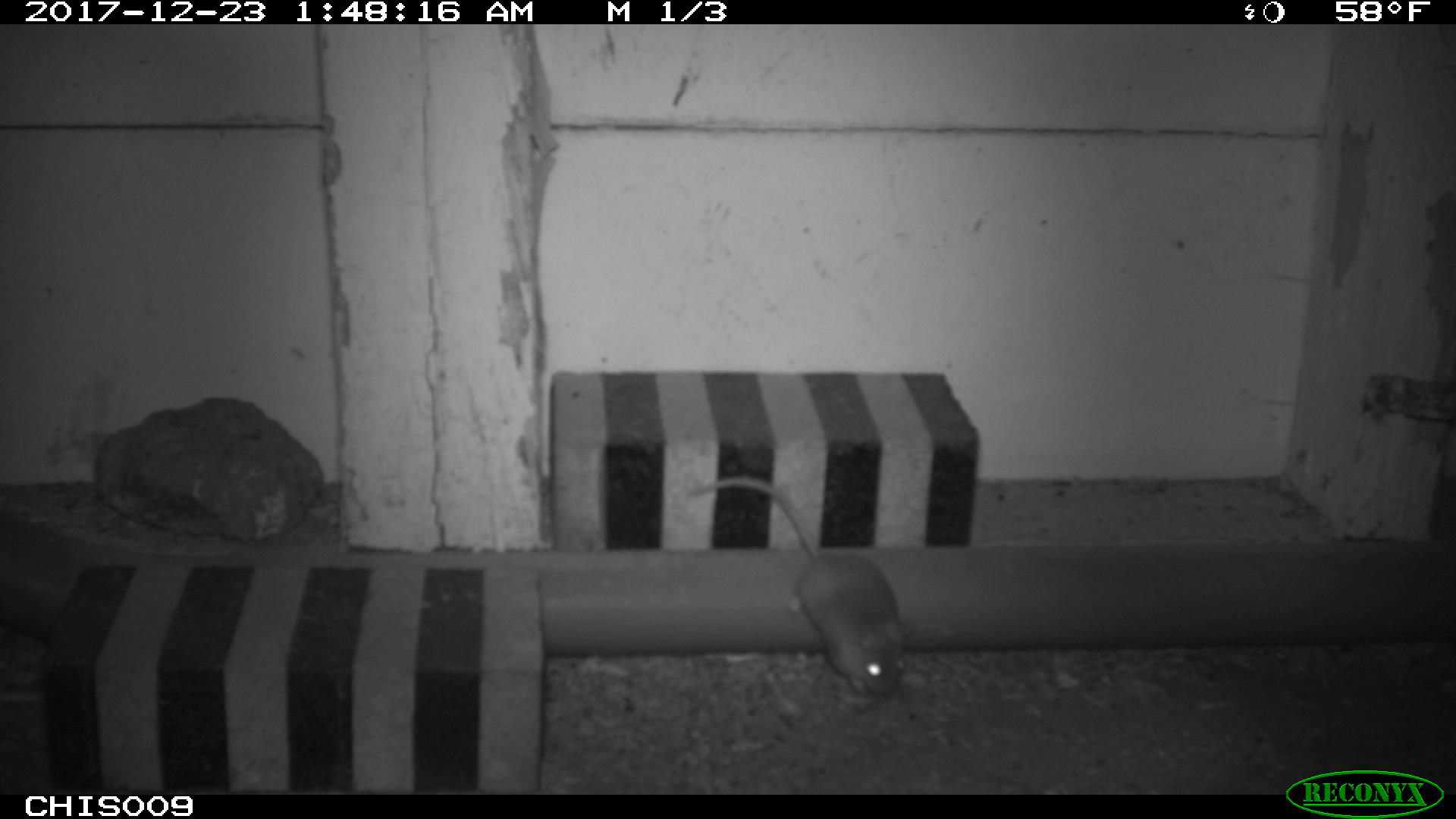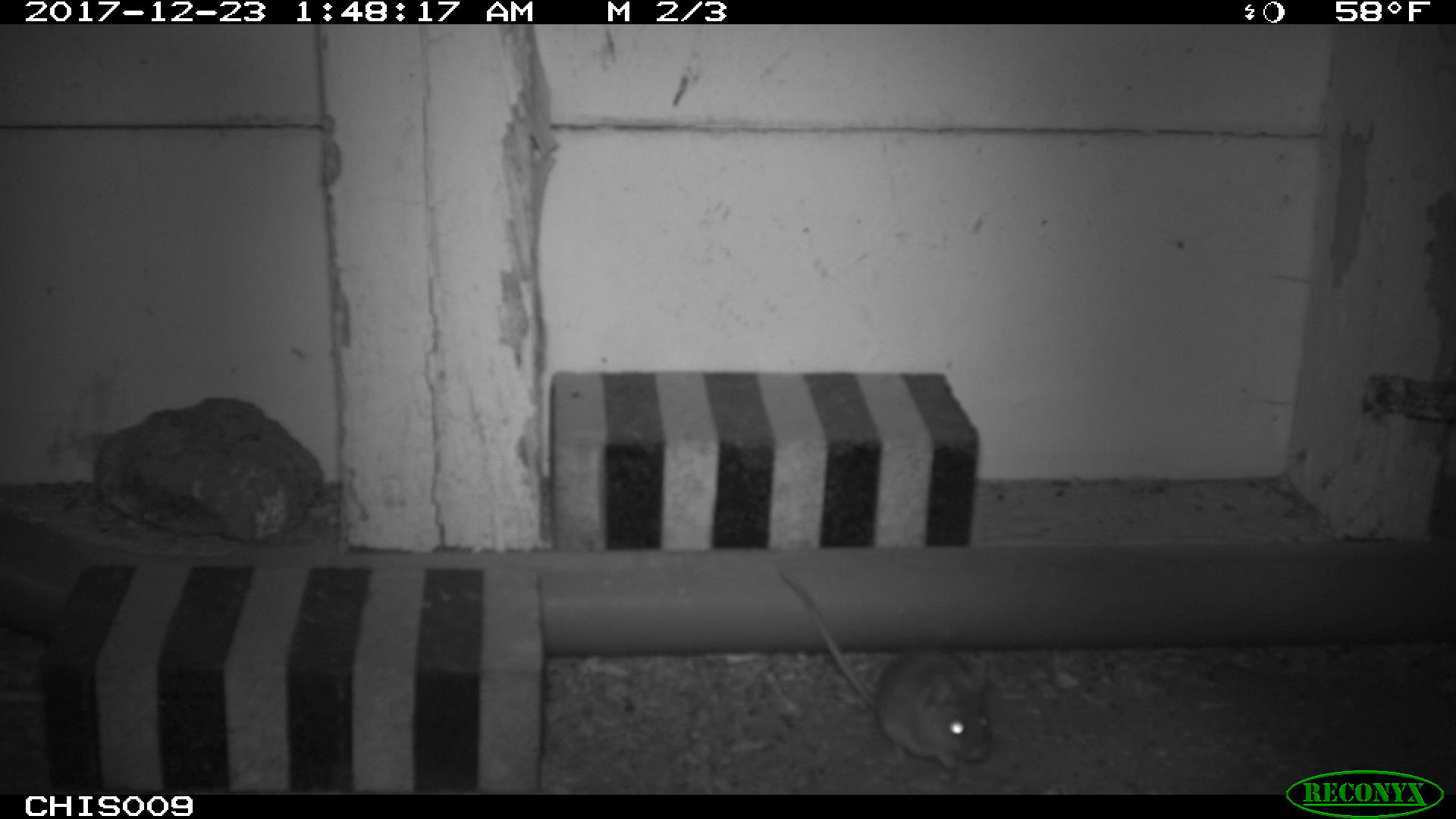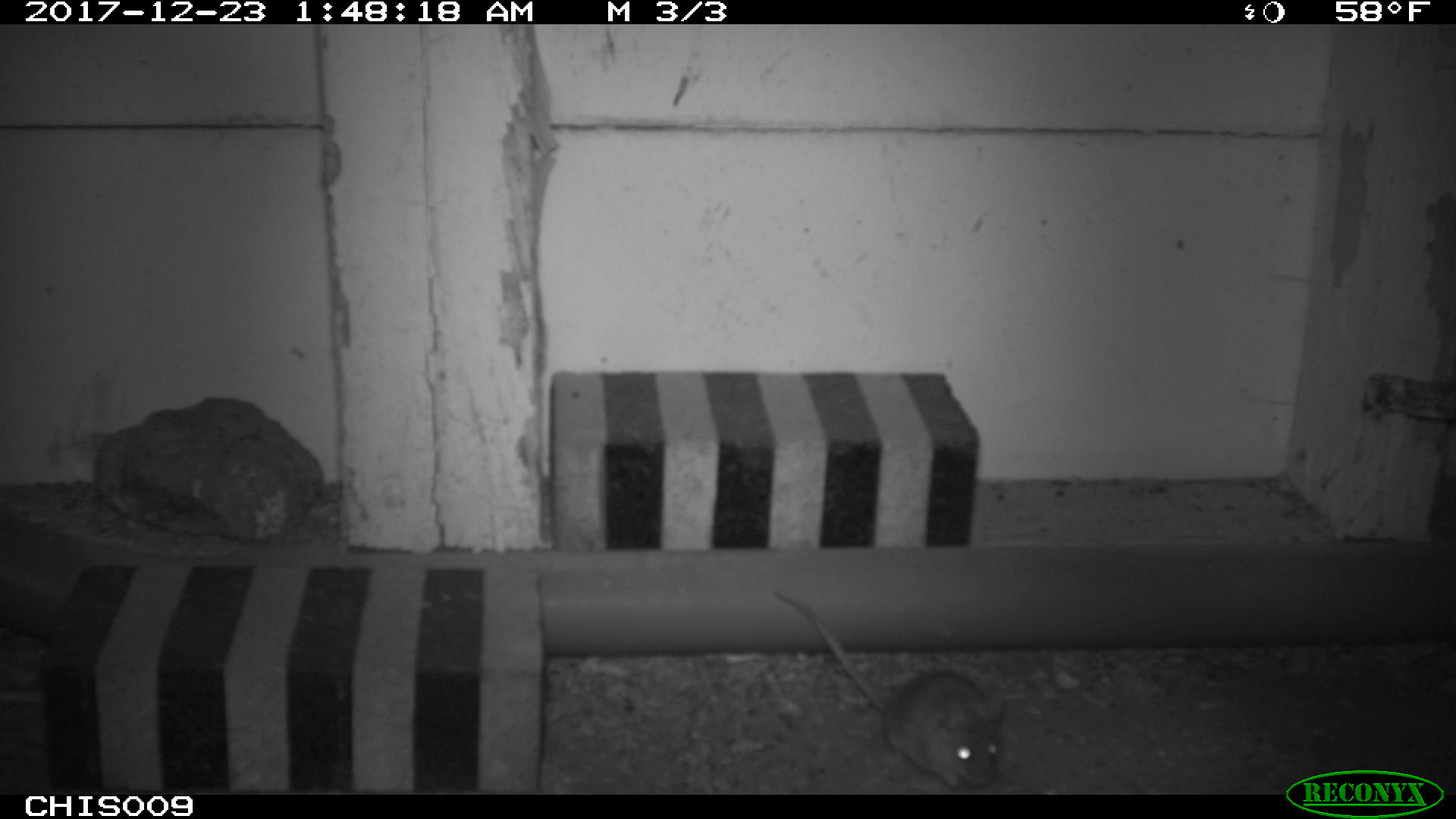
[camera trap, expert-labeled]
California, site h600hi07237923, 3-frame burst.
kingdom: Animalia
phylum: Chordata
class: Mammalia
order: Rodentia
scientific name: Rodentia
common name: rodent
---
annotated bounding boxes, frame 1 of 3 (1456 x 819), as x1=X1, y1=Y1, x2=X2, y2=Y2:
rodent: x1=692, y1=479, x2=907, y2=697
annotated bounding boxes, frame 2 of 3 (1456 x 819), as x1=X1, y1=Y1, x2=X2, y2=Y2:
rodent: x1=780, y1=570, x2=991, y2=770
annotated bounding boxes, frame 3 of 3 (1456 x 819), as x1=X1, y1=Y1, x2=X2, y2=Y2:
rodent: x1=772, y1=589, x2=1006, y2=788